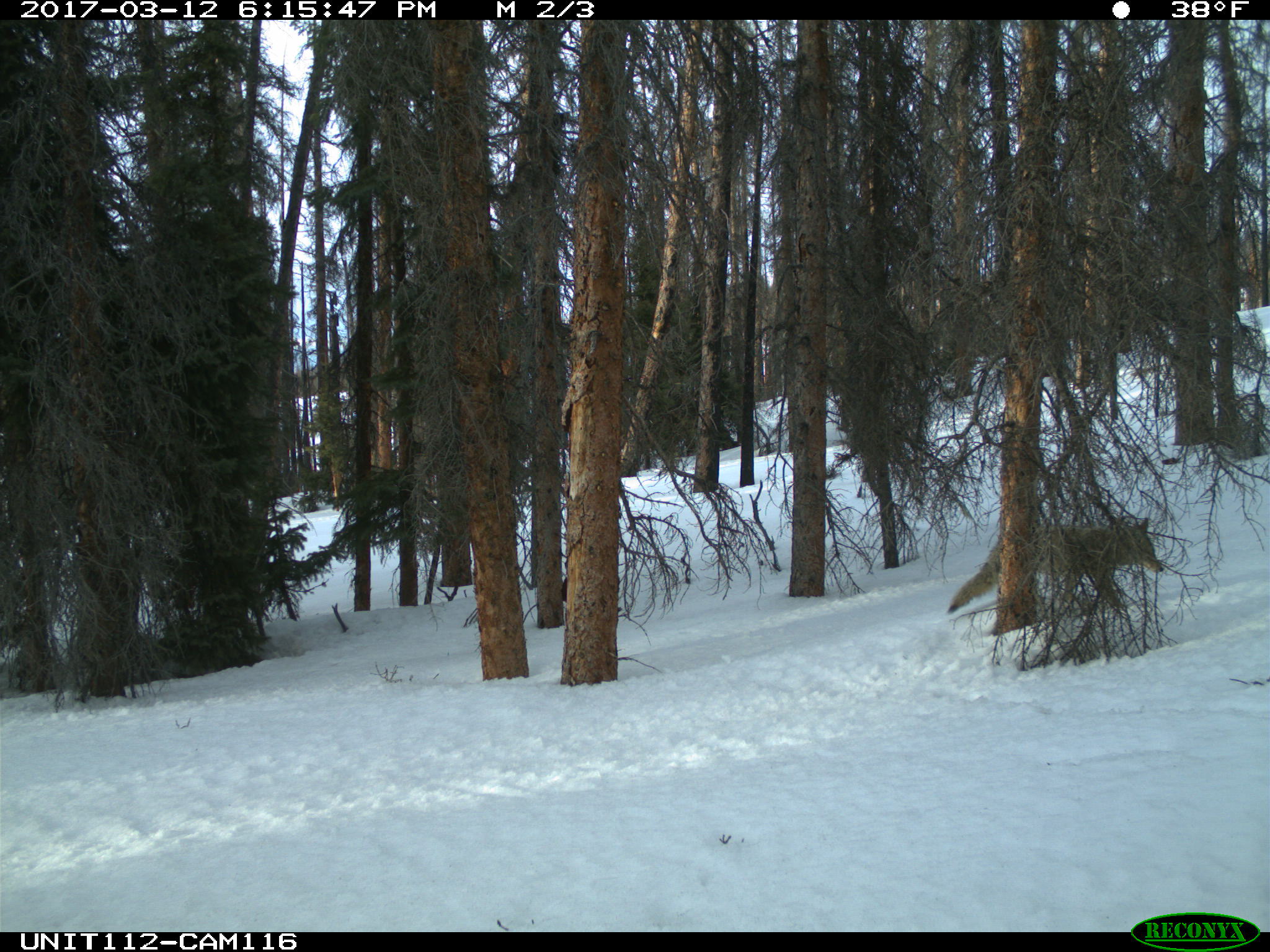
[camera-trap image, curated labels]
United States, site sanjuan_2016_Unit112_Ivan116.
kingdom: Animalia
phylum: Chordata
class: Mammalia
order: Carnivora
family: Canidae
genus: Canis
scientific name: Canis latrans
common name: coyote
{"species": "Canis latrans (coyote)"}